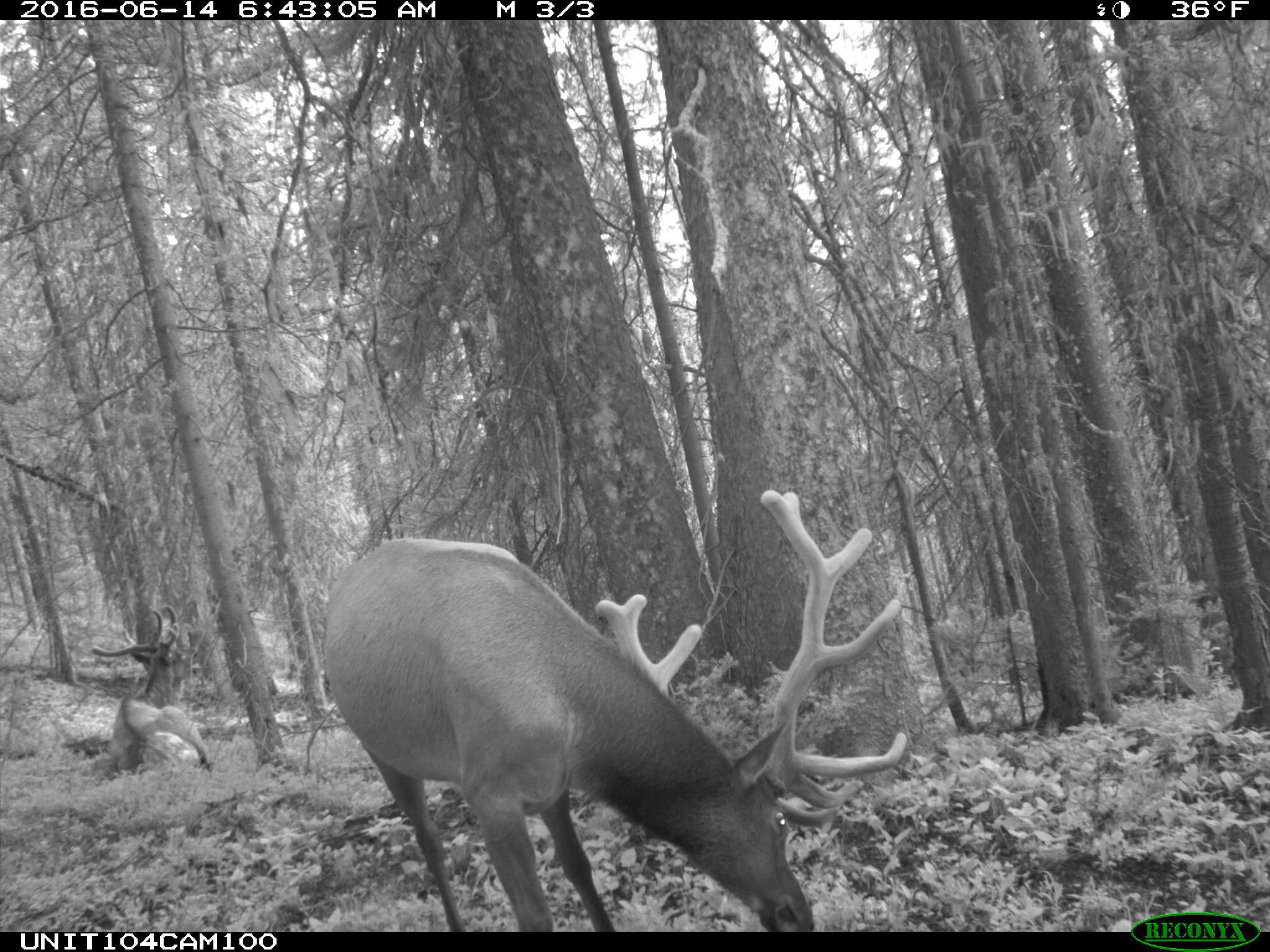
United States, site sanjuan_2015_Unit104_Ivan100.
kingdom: Animalia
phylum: Chordata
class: Mammalia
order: Artiodactyla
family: Cervidae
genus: Cervus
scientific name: Cervus elaphus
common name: red deer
Cervus elaphus (red deer).